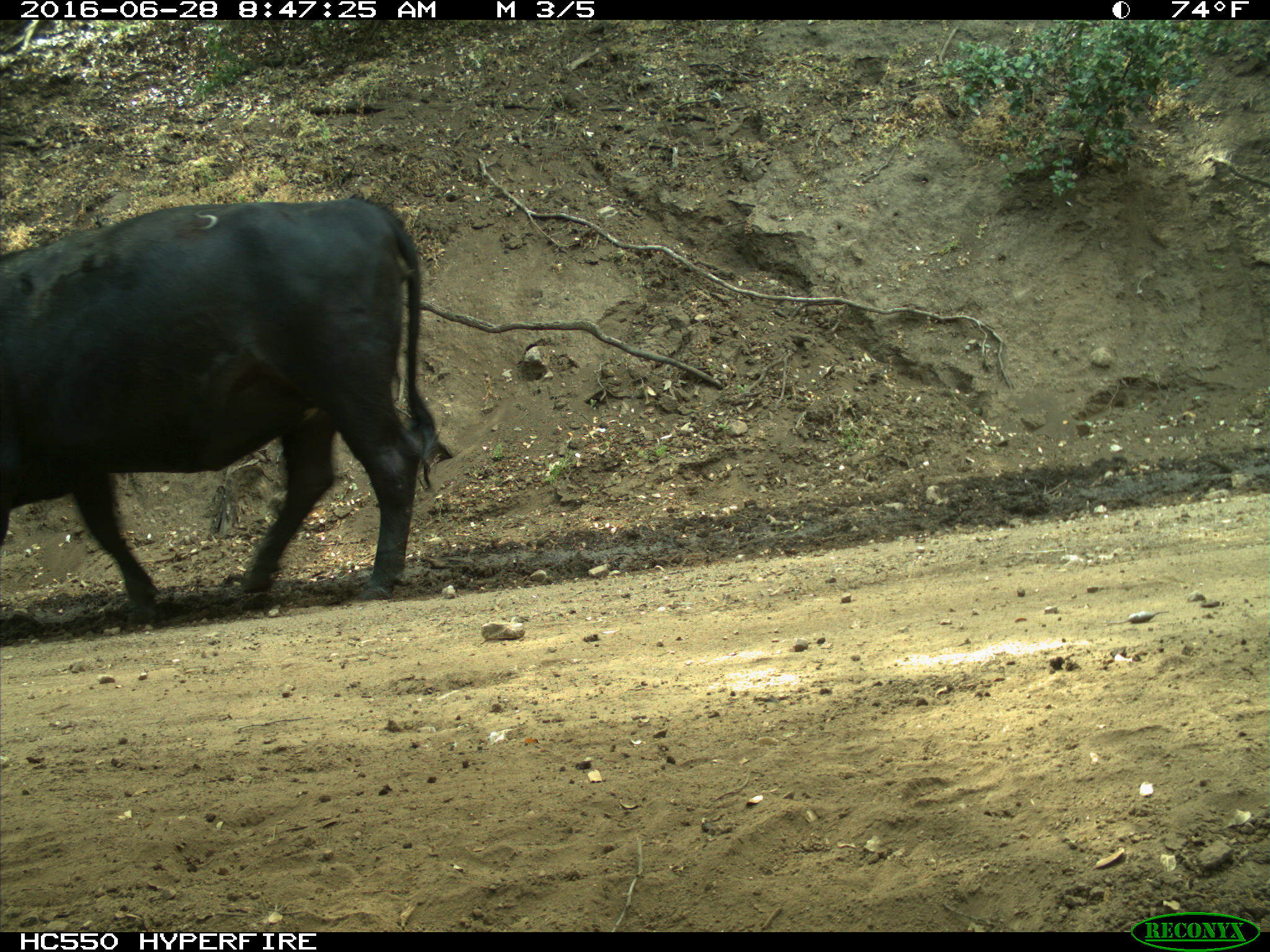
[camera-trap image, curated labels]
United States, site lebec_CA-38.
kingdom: Animalia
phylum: Chordata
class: Mammalia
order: Artiodactyla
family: Bovidae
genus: Bos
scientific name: Bos taurus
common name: domestic cow